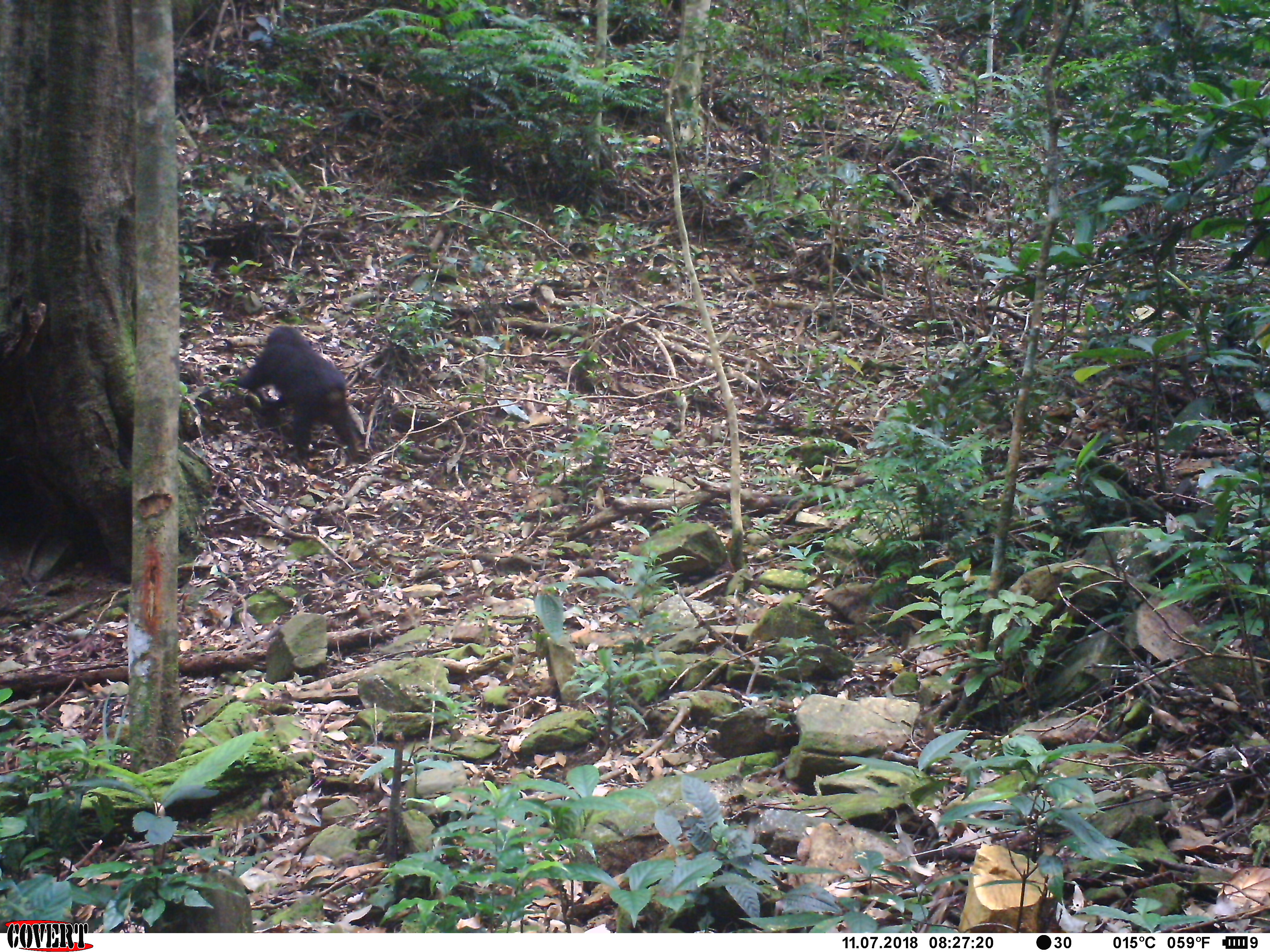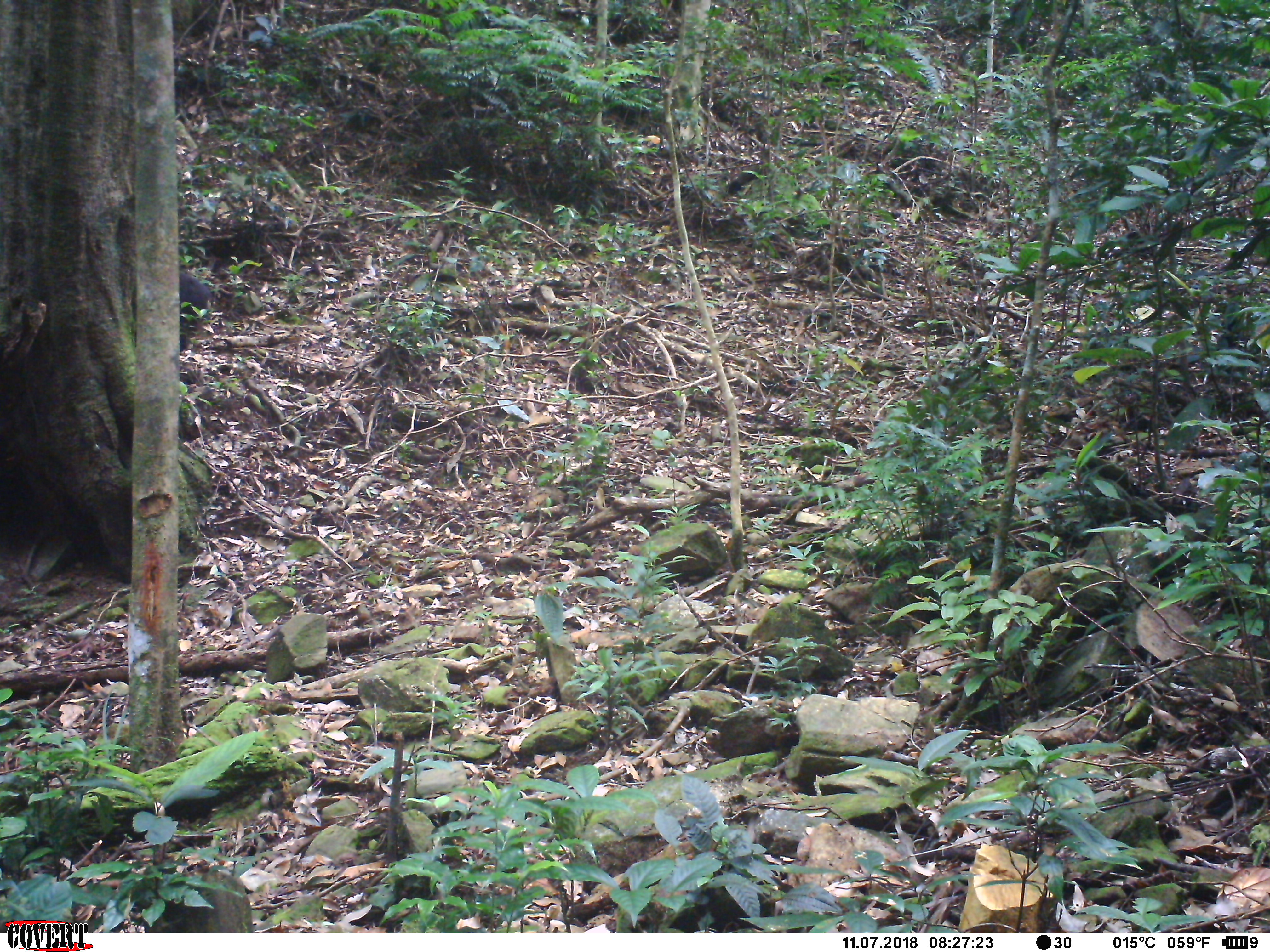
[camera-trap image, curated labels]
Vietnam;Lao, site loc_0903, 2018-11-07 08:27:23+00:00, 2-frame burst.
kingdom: Animalia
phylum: Chordata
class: Mammalia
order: Primates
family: Cercopithecidae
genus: Macaca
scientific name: Macaca arctoides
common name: stump-tailed macaque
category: stump tailed macaque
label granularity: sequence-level